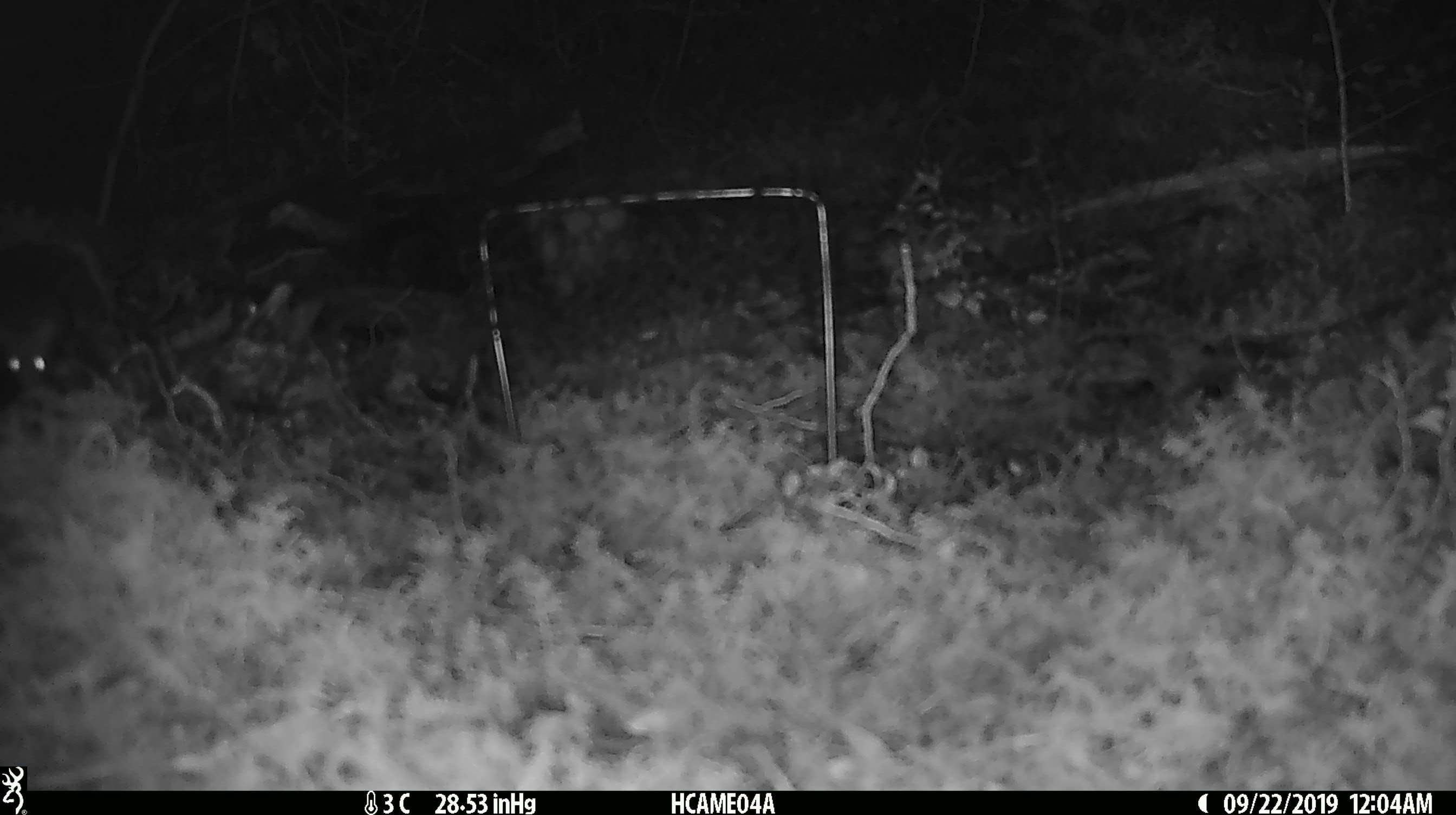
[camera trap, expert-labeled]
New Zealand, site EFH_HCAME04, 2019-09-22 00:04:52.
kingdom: Animalia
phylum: Chordata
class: Mammalia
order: Rodentia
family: Muridae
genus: Mus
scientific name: Mus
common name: mouse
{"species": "mouse (Mus)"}